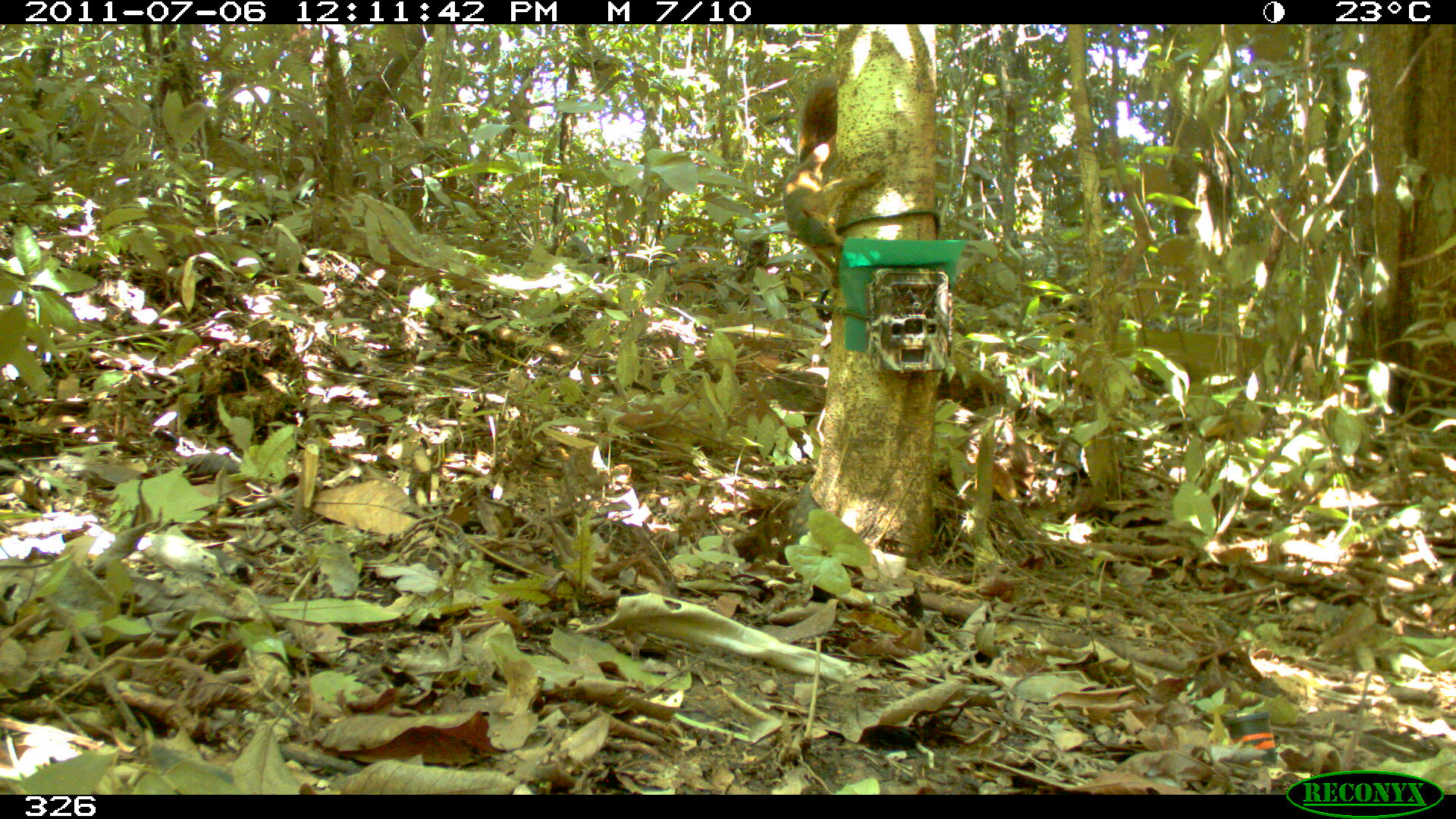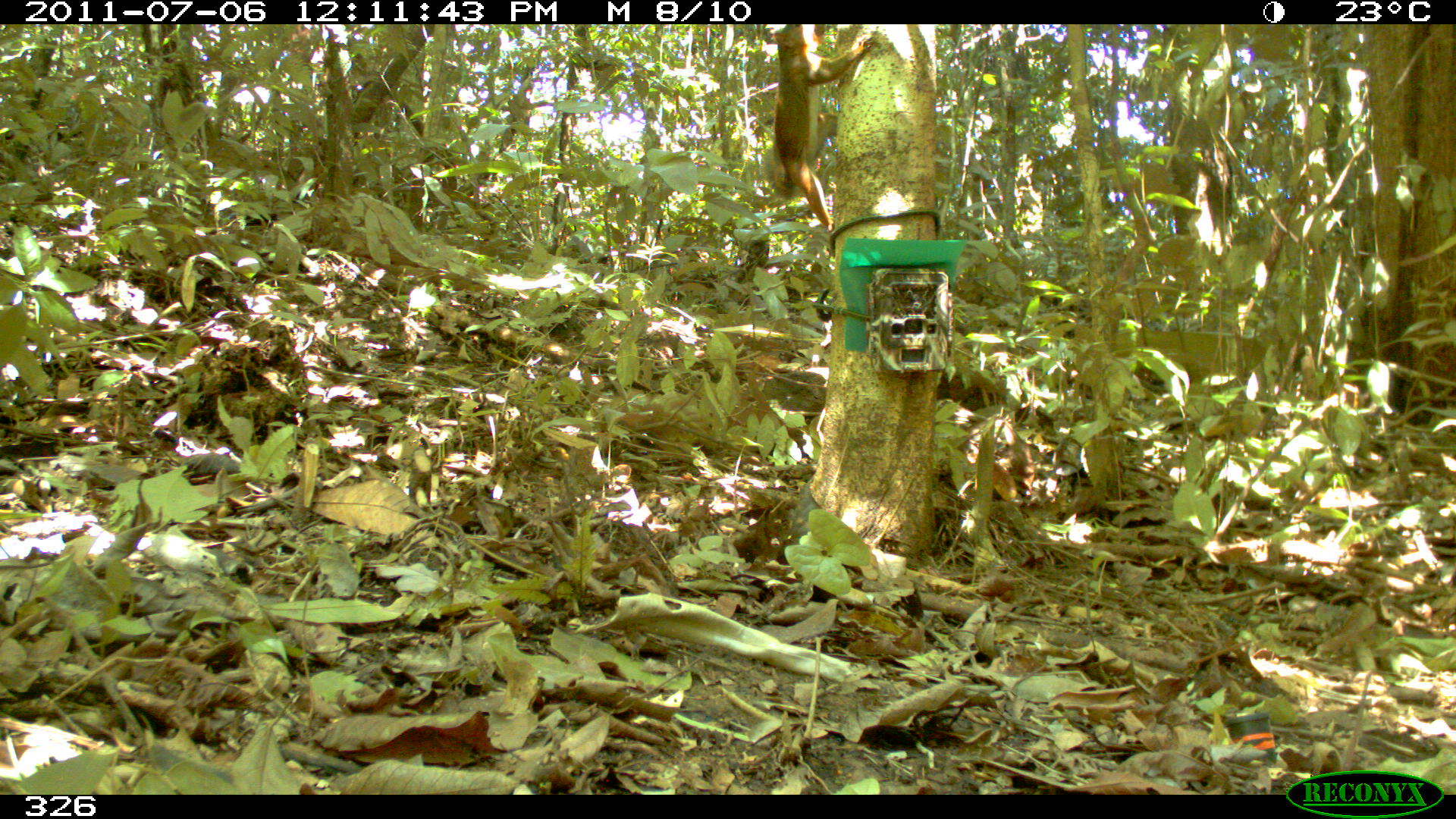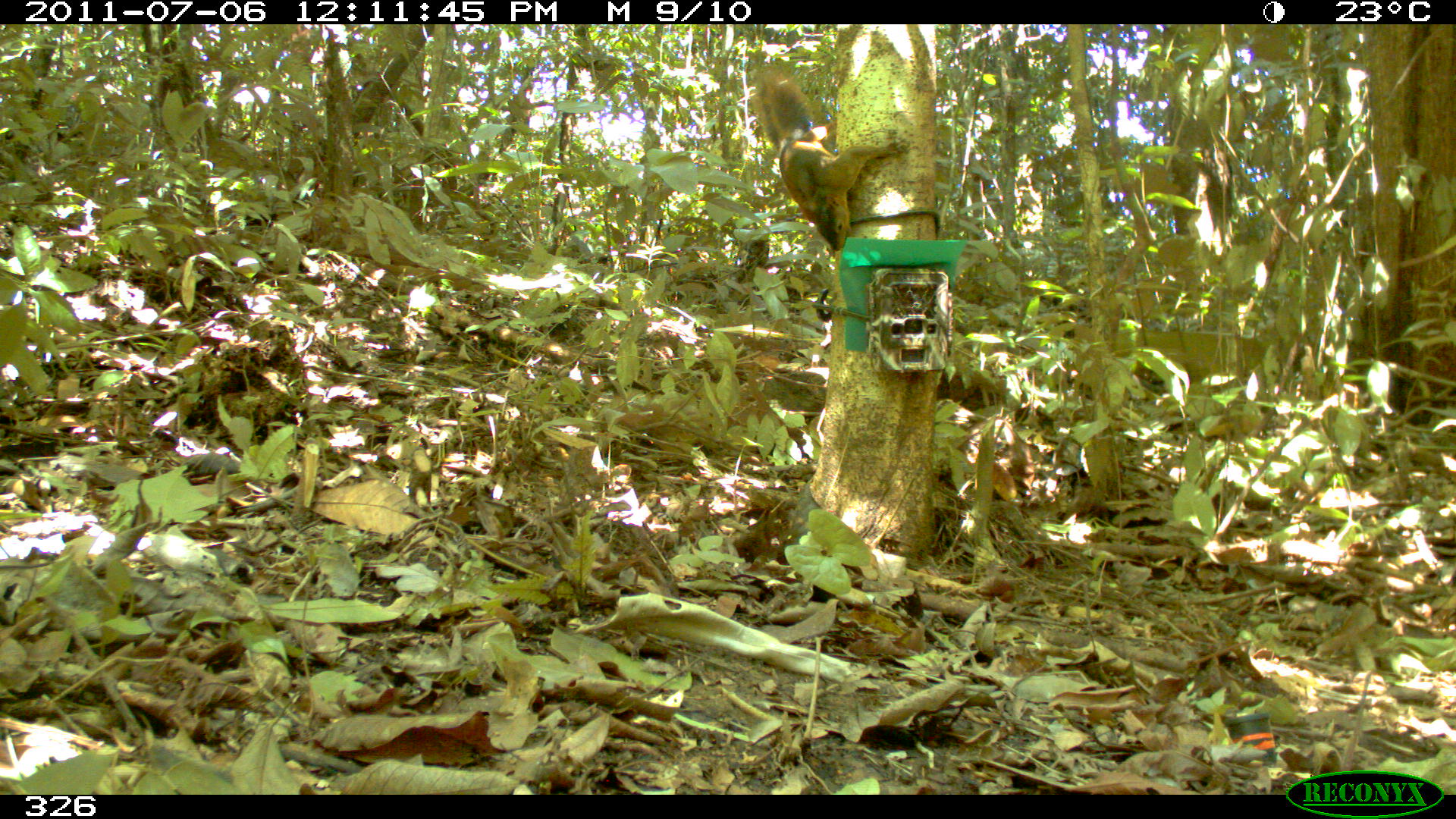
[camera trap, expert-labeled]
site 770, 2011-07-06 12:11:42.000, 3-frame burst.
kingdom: Animalia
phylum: Chordata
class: Mammalia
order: Rodentia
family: Sciuridae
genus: Sciurus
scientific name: Sciurus spadiceus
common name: southern amazon red squirrel